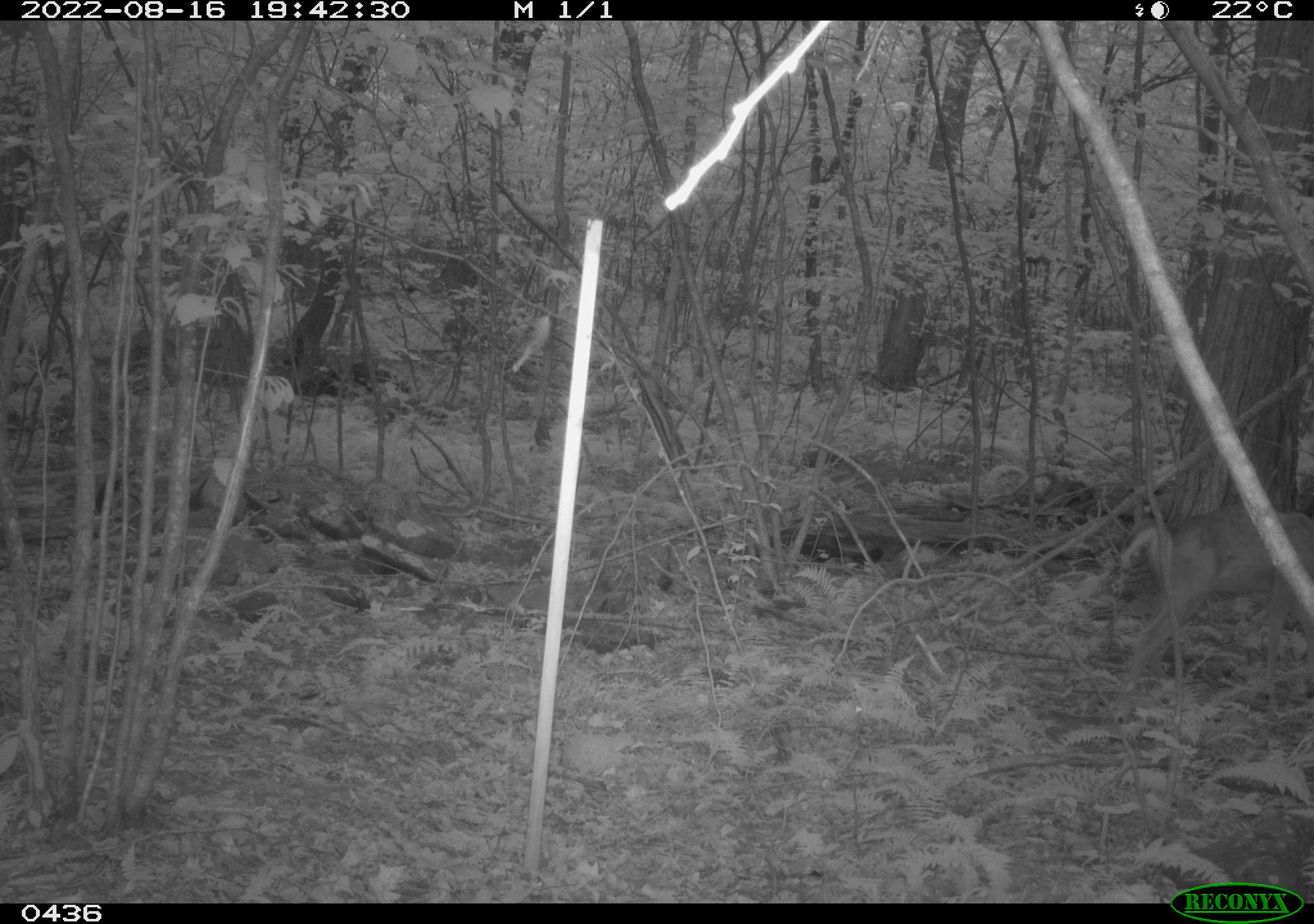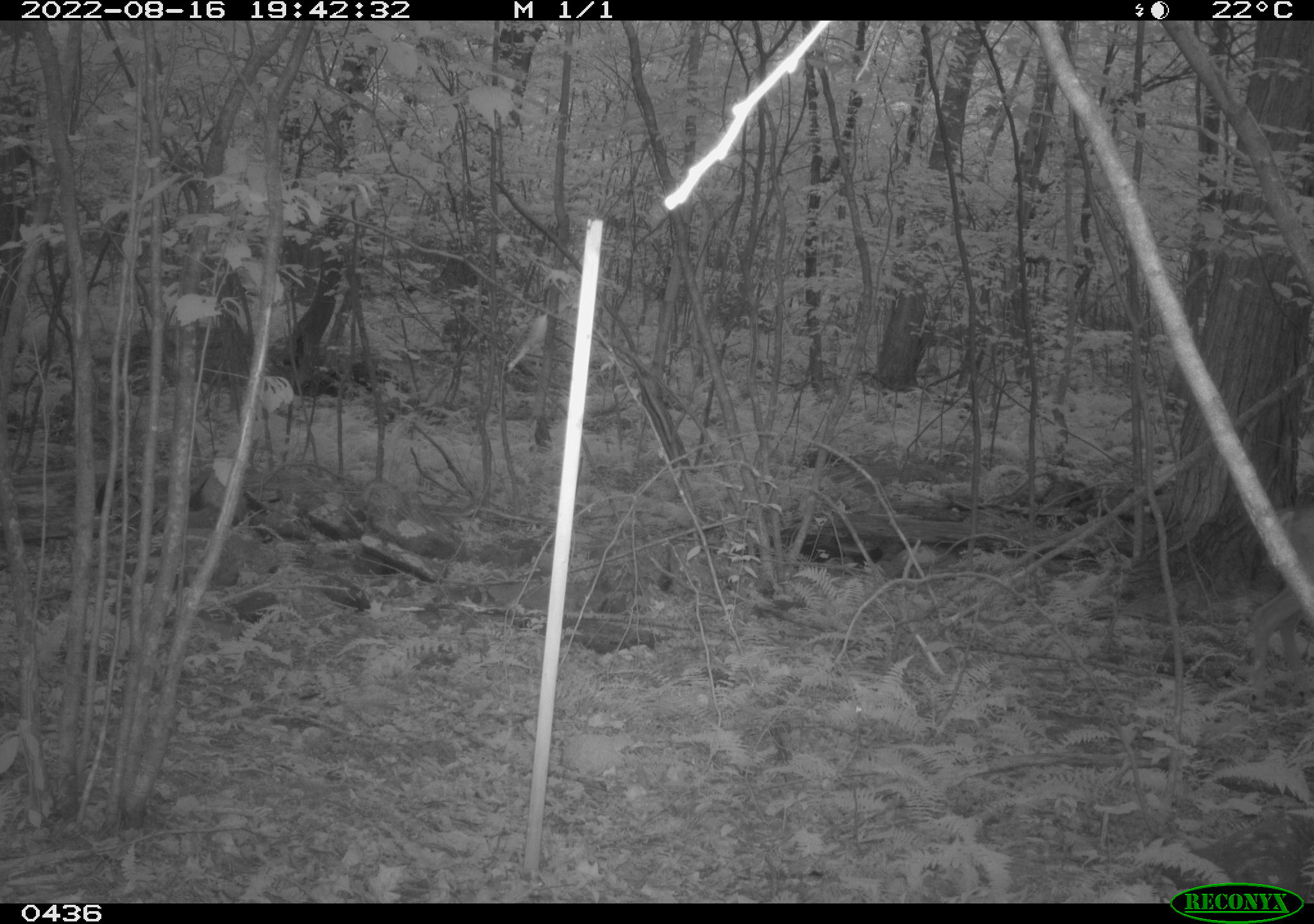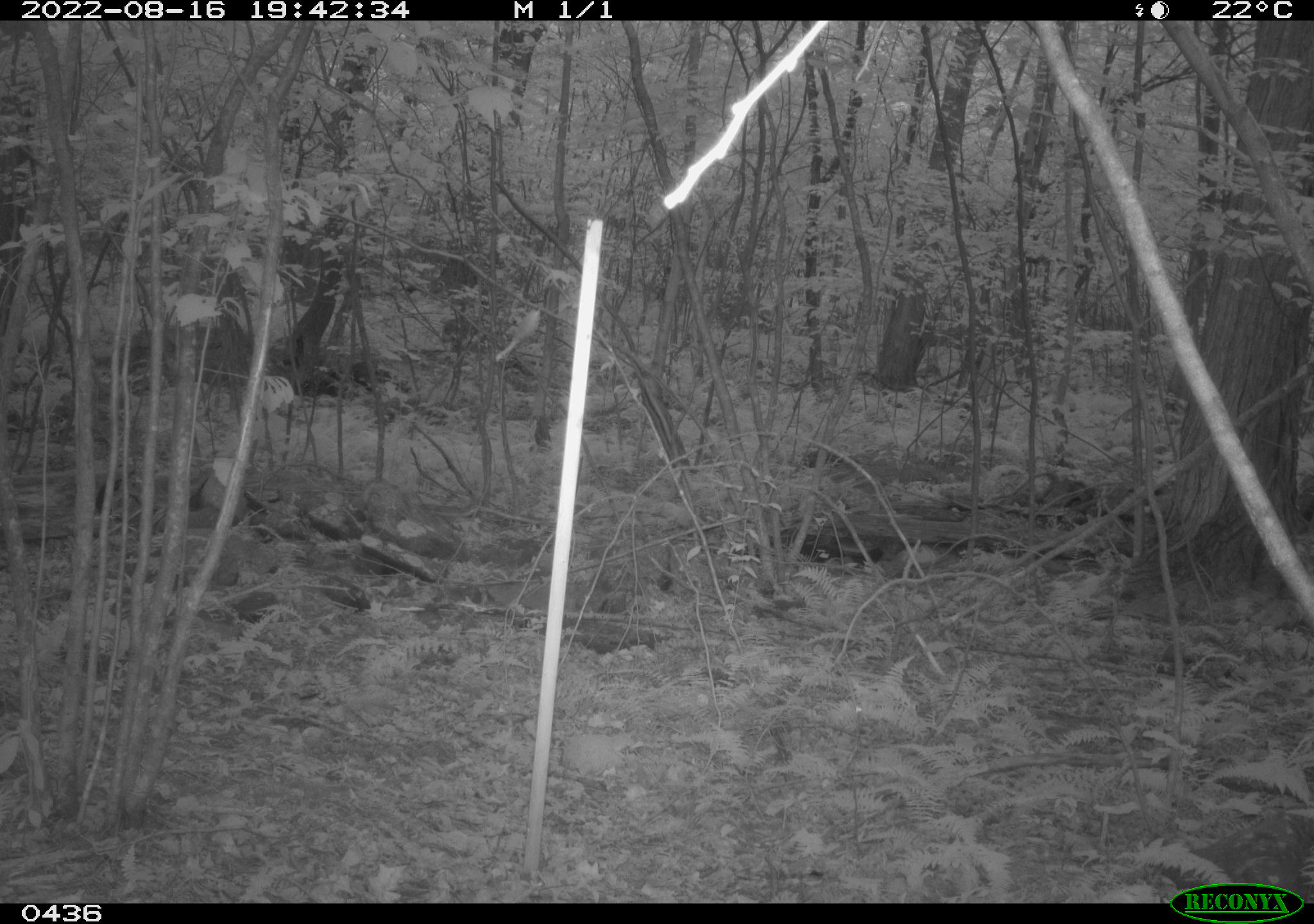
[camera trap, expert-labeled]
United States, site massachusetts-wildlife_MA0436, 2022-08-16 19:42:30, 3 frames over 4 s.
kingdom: Animalia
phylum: Chordata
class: Mammalia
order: Artiodactyla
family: Cervidae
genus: Odocoileus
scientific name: Odocoileus virginianus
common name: white-tailed deer